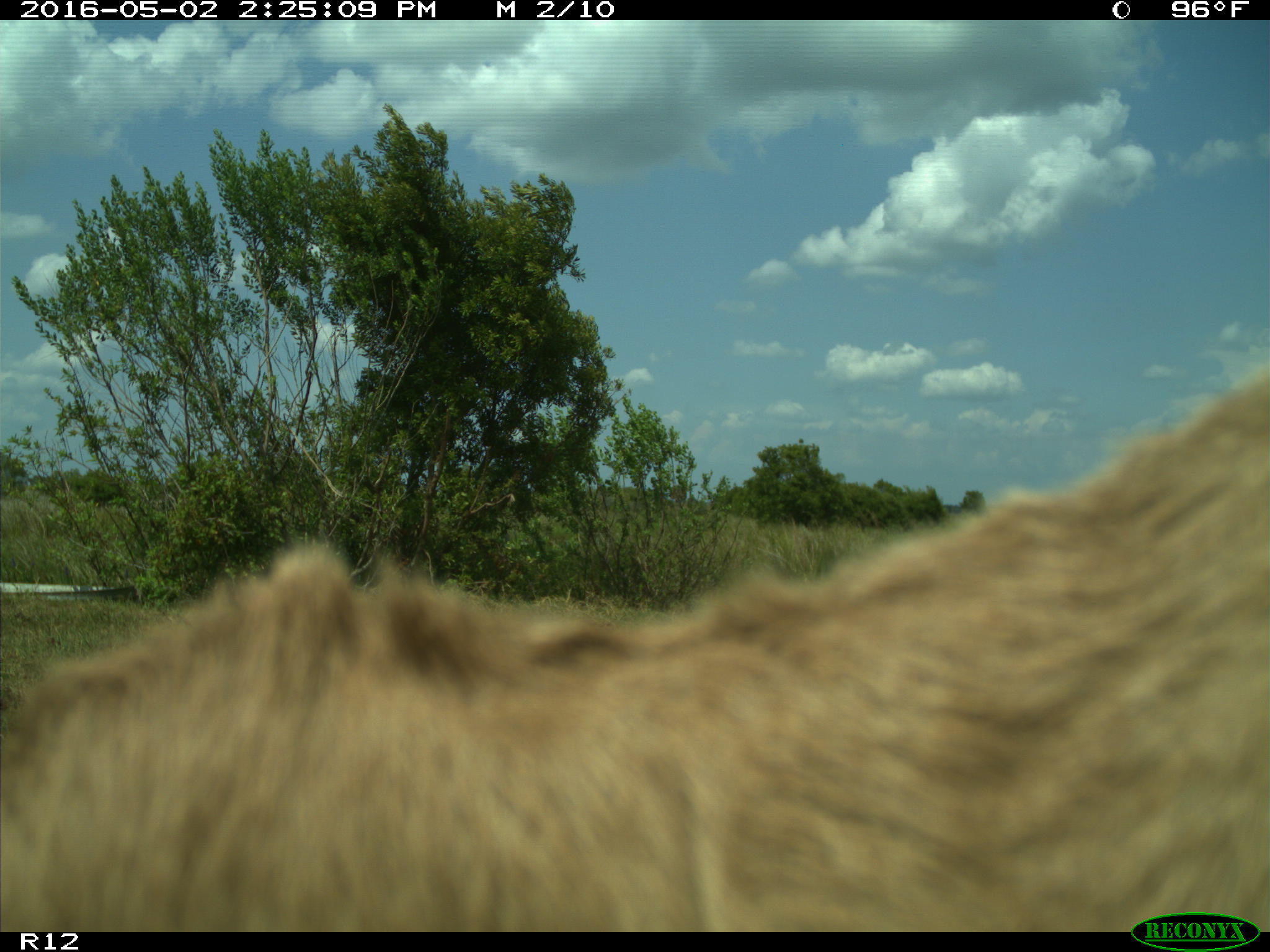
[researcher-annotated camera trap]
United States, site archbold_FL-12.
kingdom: Animalia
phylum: Chordata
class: Mammalia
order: Artiodactyla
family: Bovidae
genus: Bos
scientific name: Bos taurus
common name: domestic cow